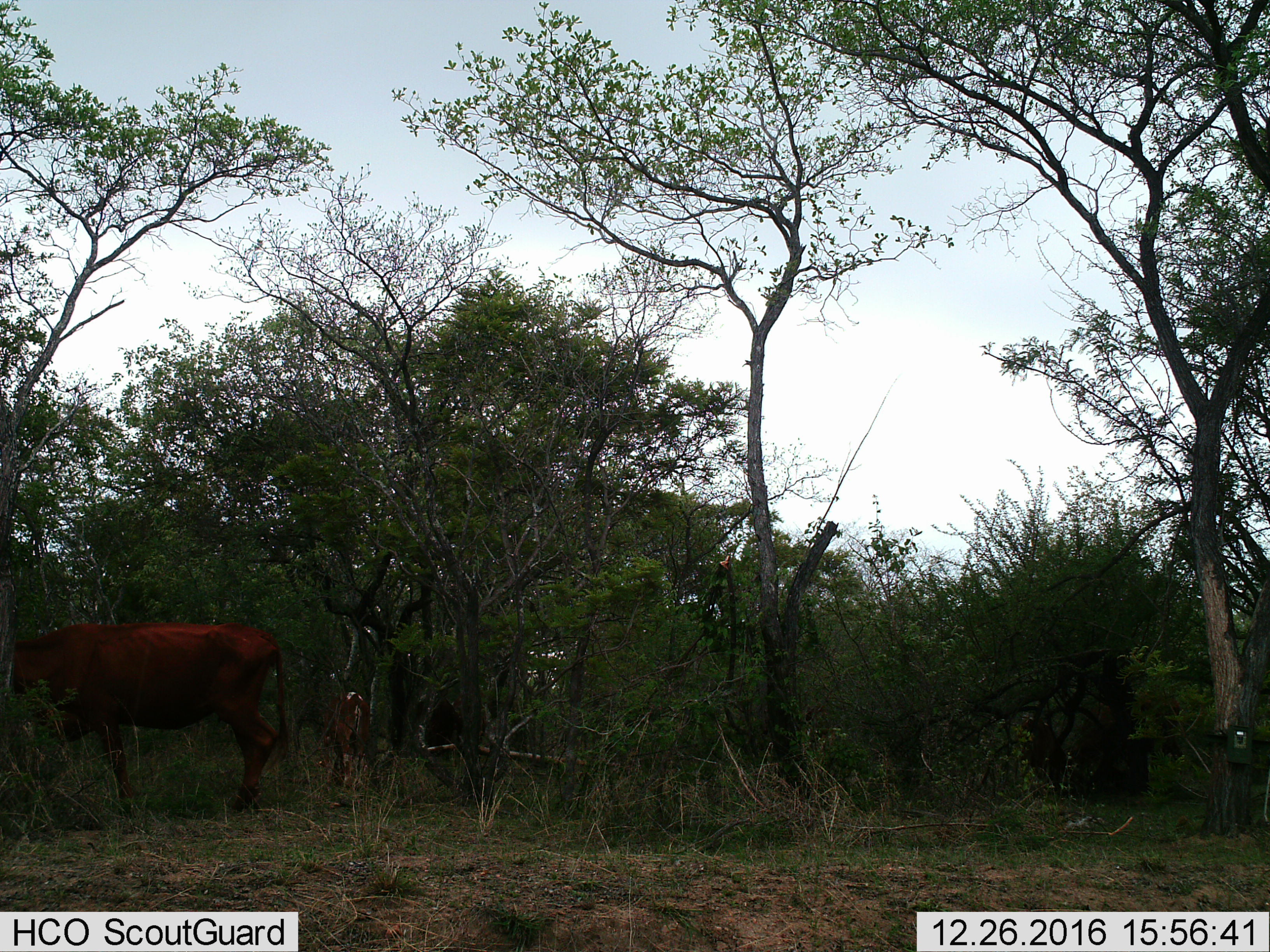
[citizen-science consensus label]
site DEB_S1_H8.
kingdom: Animalia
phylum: Chordata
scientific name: Vertebrata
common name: domestic animal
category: domesticanimal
Domesticanimal (domestic animal) (Vertebrata), count 2. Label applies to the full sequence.